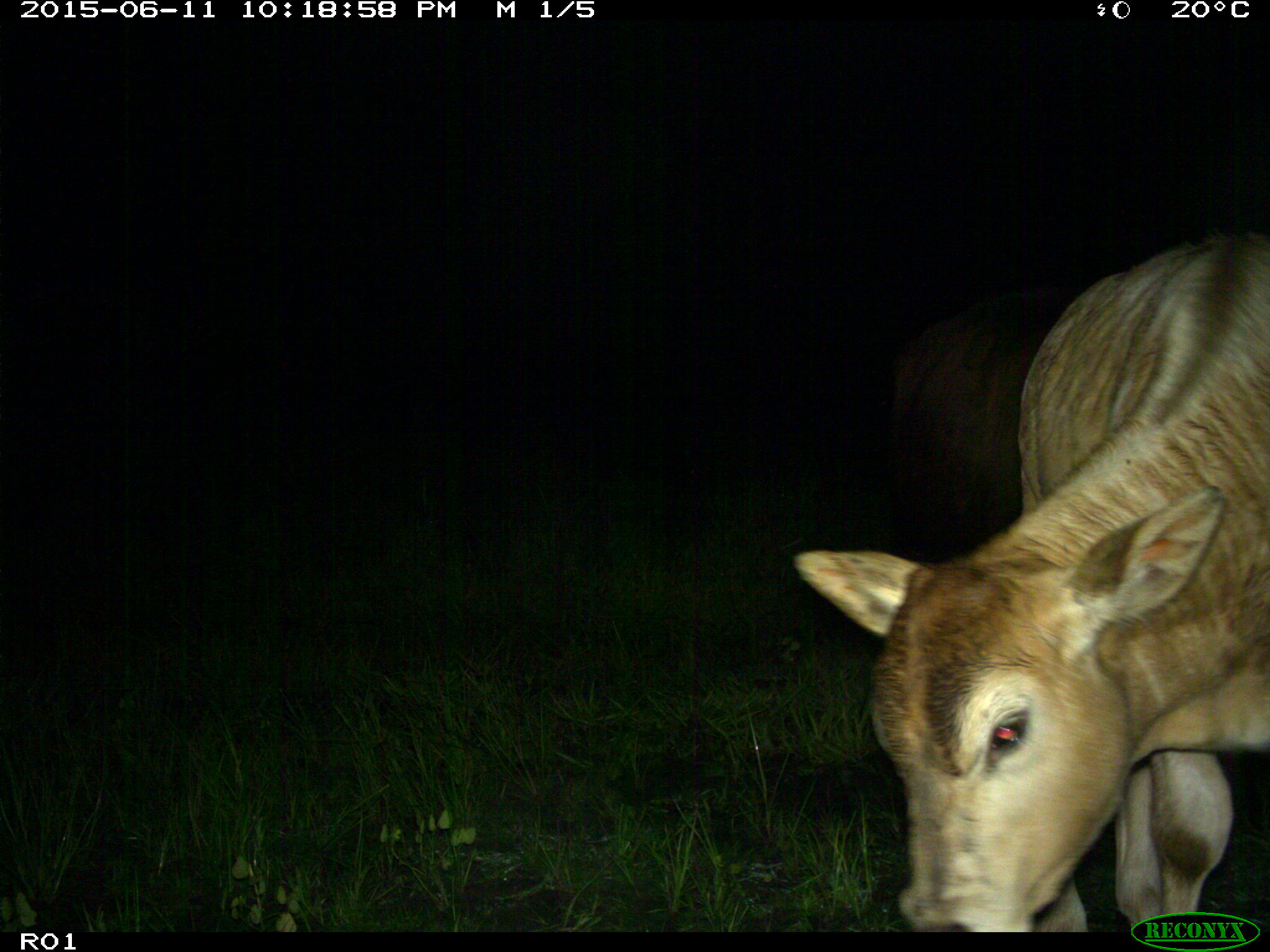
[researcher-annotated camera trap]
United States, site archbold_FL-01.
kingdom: Animalia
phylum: Chordata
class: Mammalia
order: Artiodactyla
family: Bovidae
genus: Bos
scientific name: Bos taurus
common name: domestic cow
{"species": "Bos taurus (domestic cow)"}